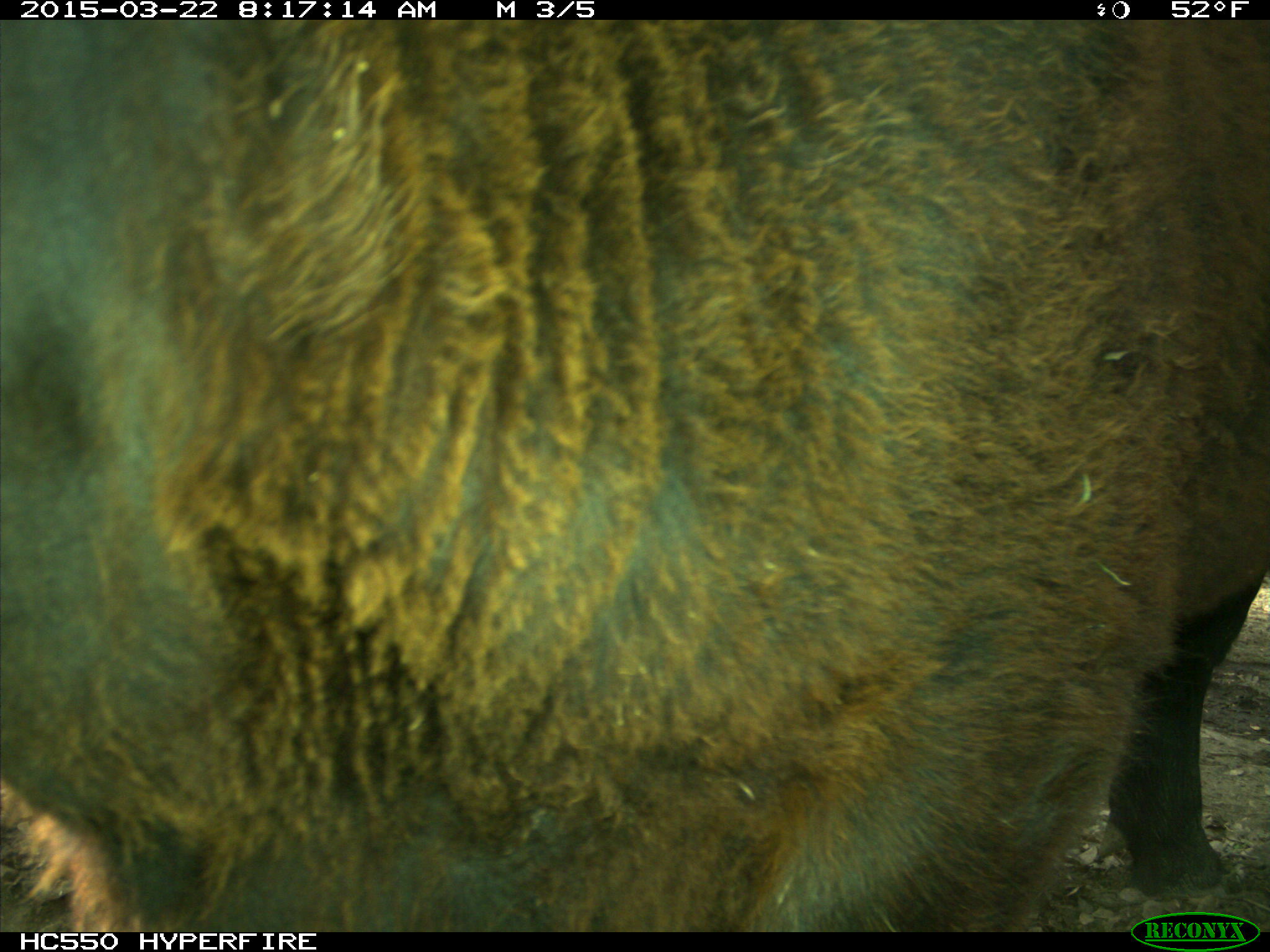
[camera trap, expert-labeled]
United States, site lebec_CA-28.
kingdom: Animalia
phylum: Chordata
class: Mammalia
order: Artiodactyla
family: Bovidae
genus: Bos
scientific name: Bos taurus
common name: domestic cow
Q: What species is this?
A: Bos taurus (domestic cow).